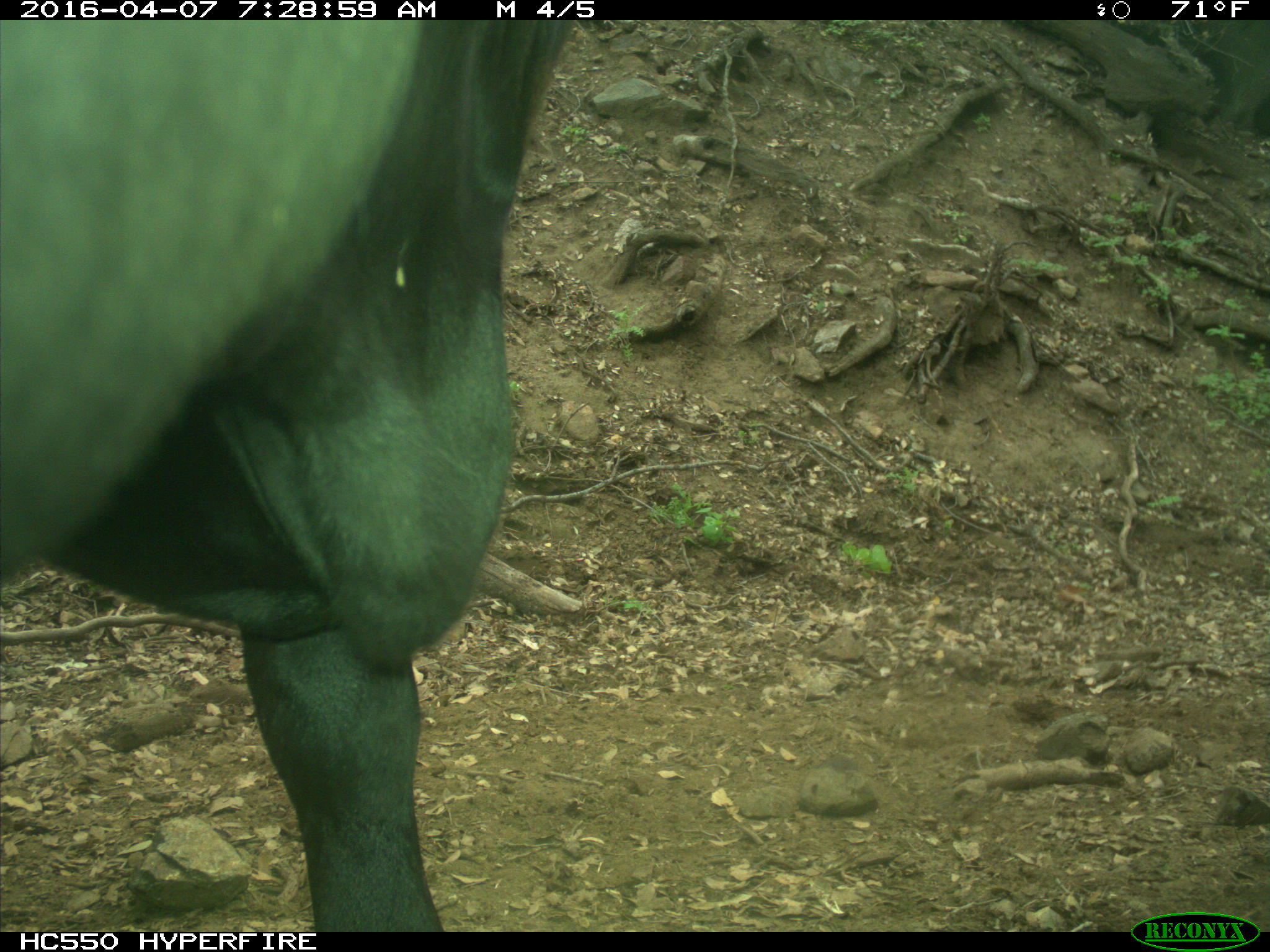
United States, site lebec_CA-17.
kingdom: Animalia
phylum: Chordata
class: Mammalia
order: Artiodactyla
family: Bovidae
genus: Bos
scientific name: Bos taurus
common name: domestic cow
Bos taurus (domestic cow).